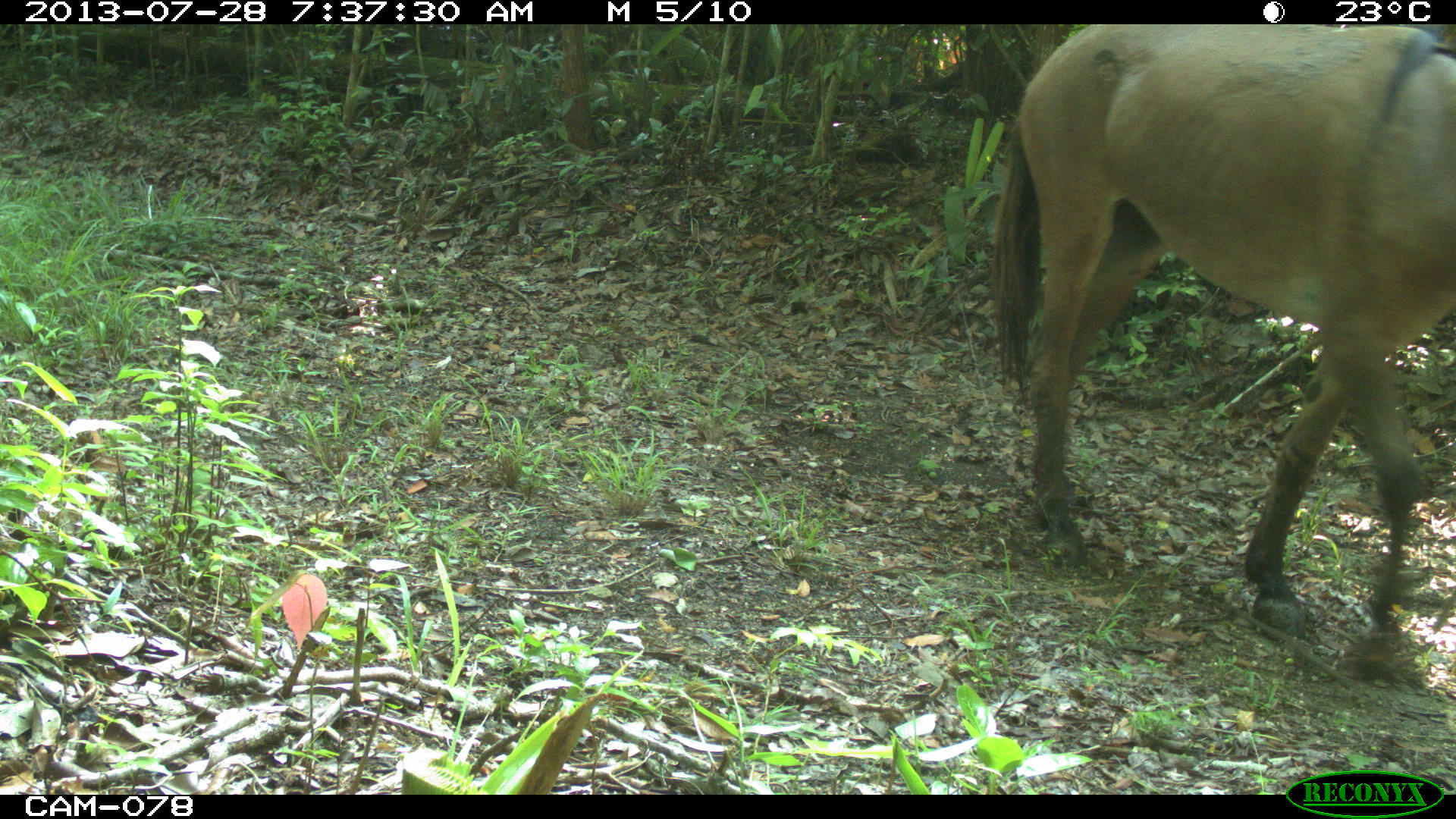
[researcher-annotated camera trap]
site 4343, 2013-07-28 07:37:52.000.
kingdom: Animalia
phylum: Chordata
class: Mammalia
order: Perissodactyla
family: Equidae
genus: Equus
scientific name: Equus ferus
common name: wild horse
Equus ferus (wild horse), count 1.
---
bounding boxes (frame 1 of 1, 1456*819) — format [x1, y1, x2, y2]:
equus ferus: [990, 24, 1456, 684]